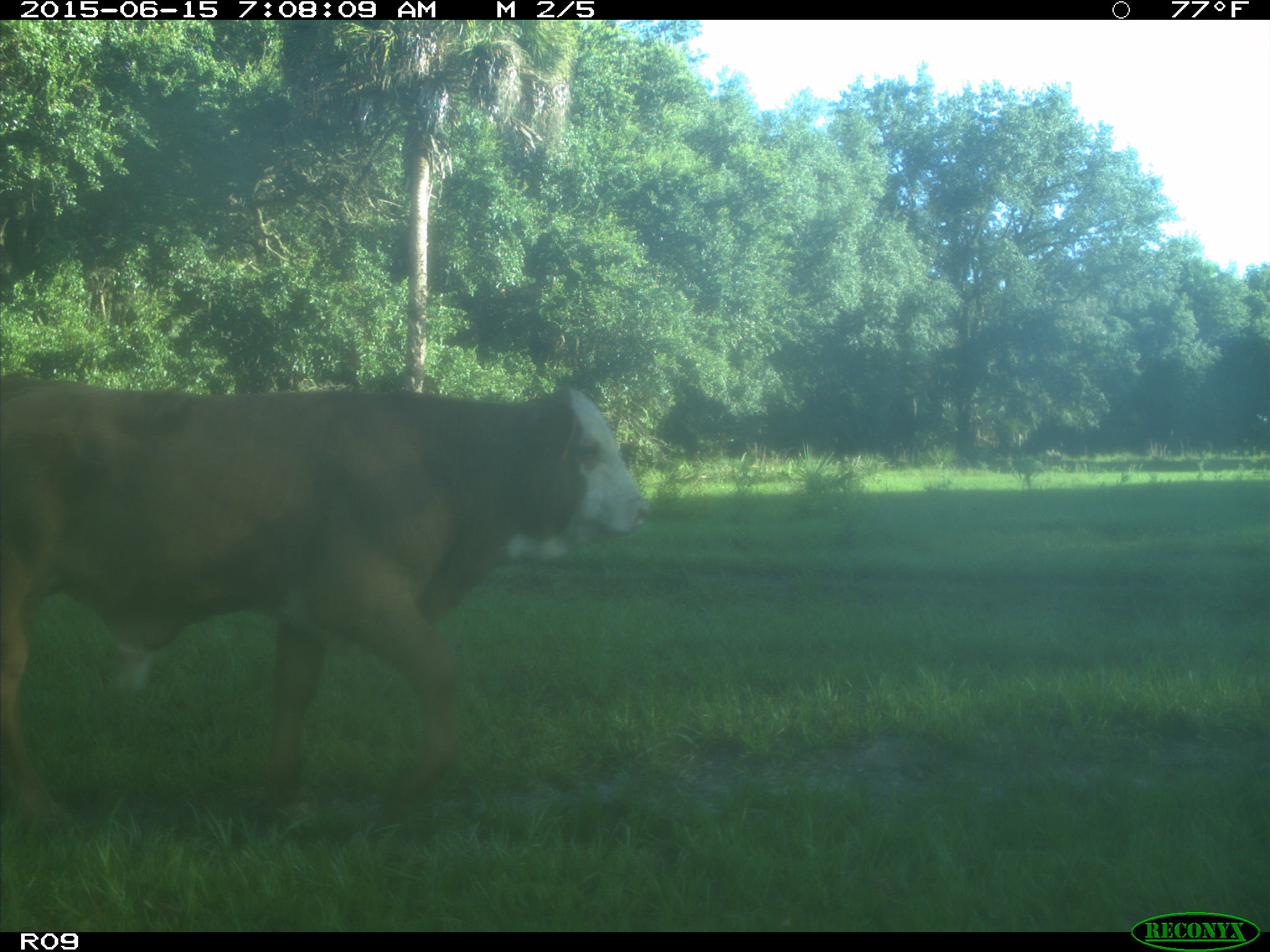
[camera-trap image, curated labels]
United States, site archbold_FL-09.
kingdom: Animalia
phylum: Chordata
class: Mammalia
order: Artiodactyla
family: Bovidae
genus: Bos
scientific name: Bos taurus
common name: domestic cow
Bos taurus (domestic cow).